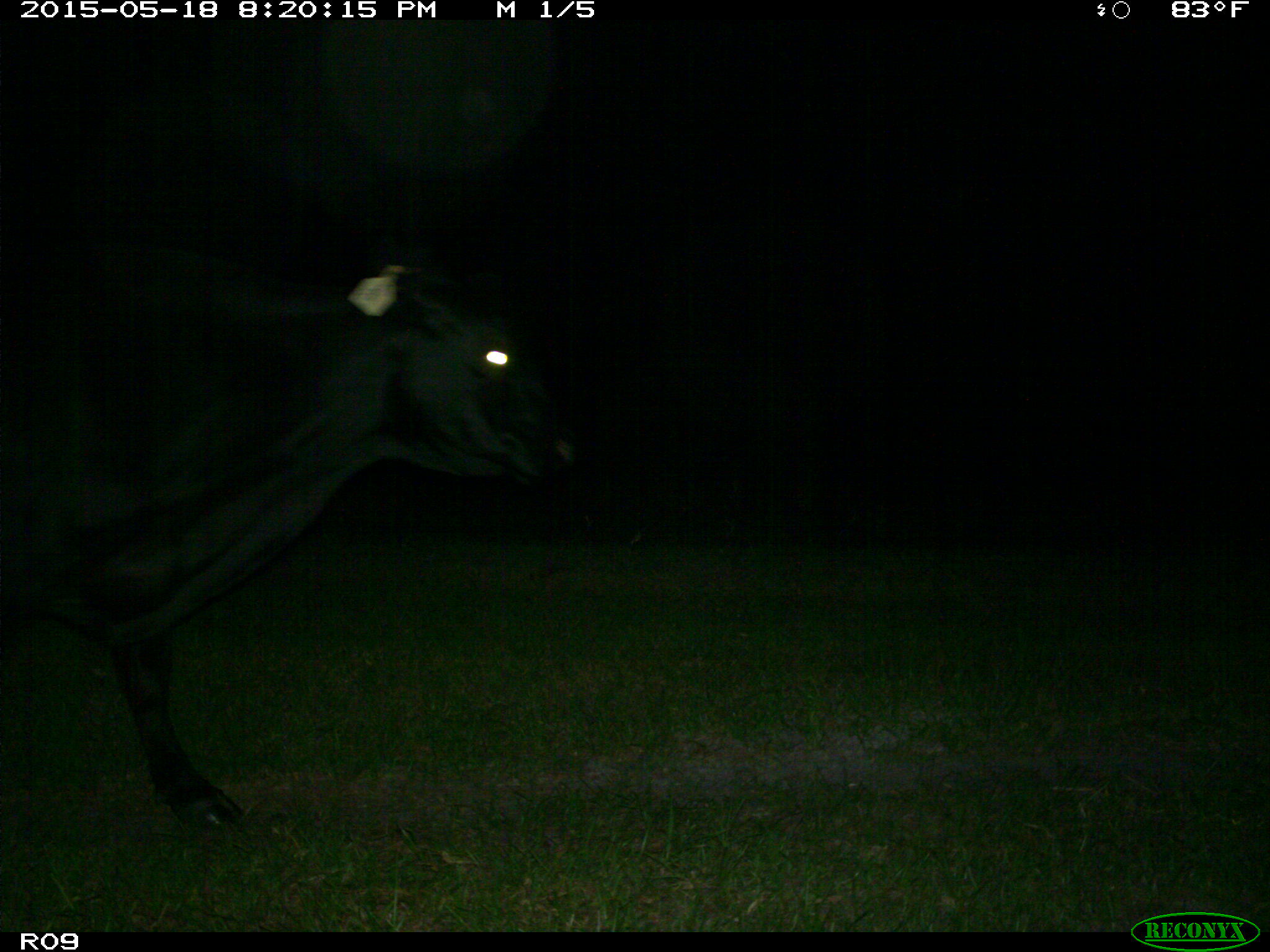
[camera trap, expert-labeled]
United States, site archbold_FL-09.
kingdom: Animalia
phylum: Chordata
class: Mammalia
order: Artiodactyla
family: Bovidae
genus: Bos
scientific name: Bos taurus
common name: domestic cow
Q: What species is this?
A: Bos taurus (domestic cow).